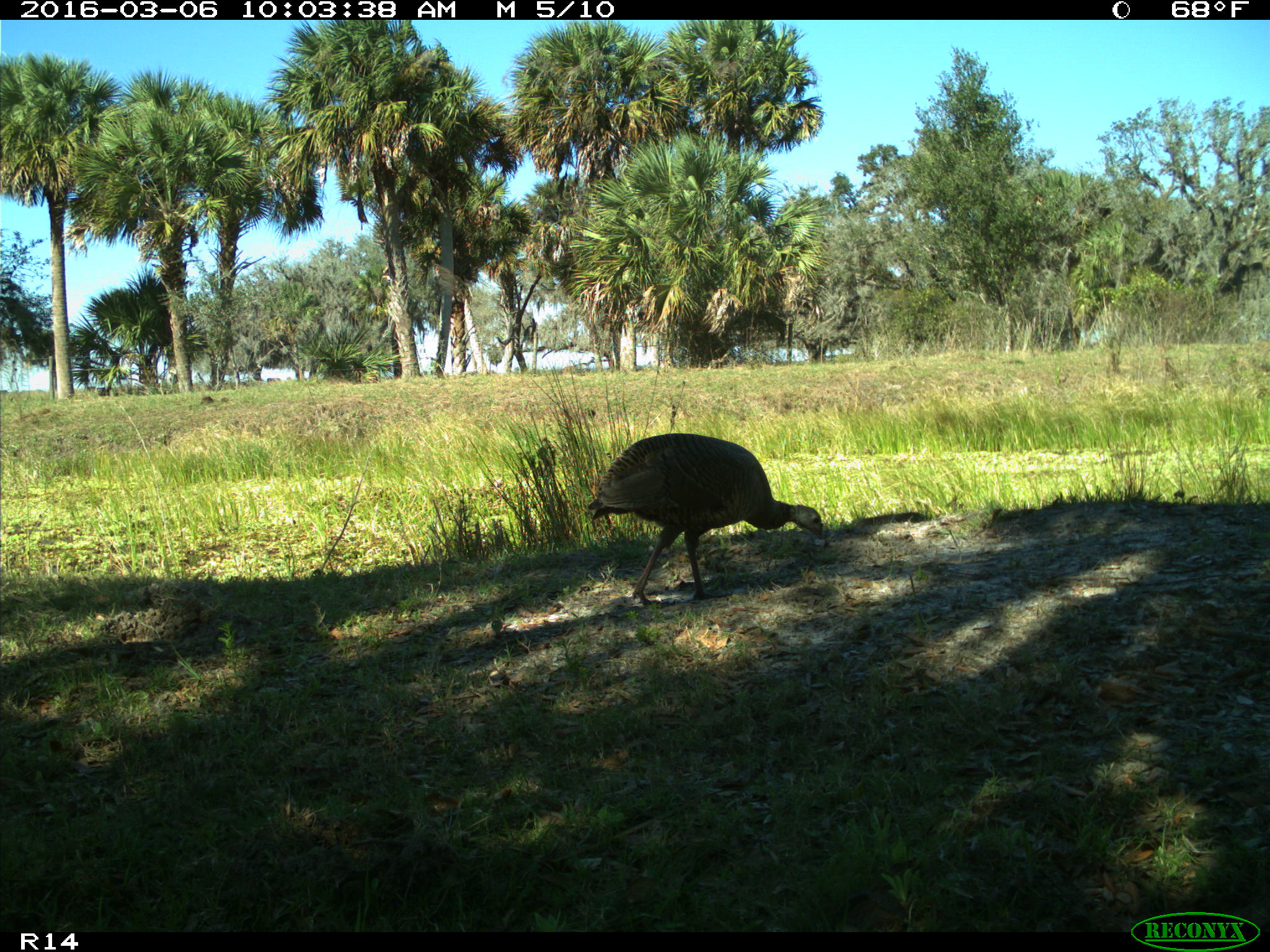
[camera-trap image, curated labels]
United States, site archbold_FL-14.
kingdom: Animalia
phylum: Chordata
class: Aves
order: Galliformes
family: Phasianidae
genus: Meleagris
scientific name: Meleagris gallopavo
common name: wild turkey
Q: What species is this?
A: Meleagris gallopavo (wild turkey).